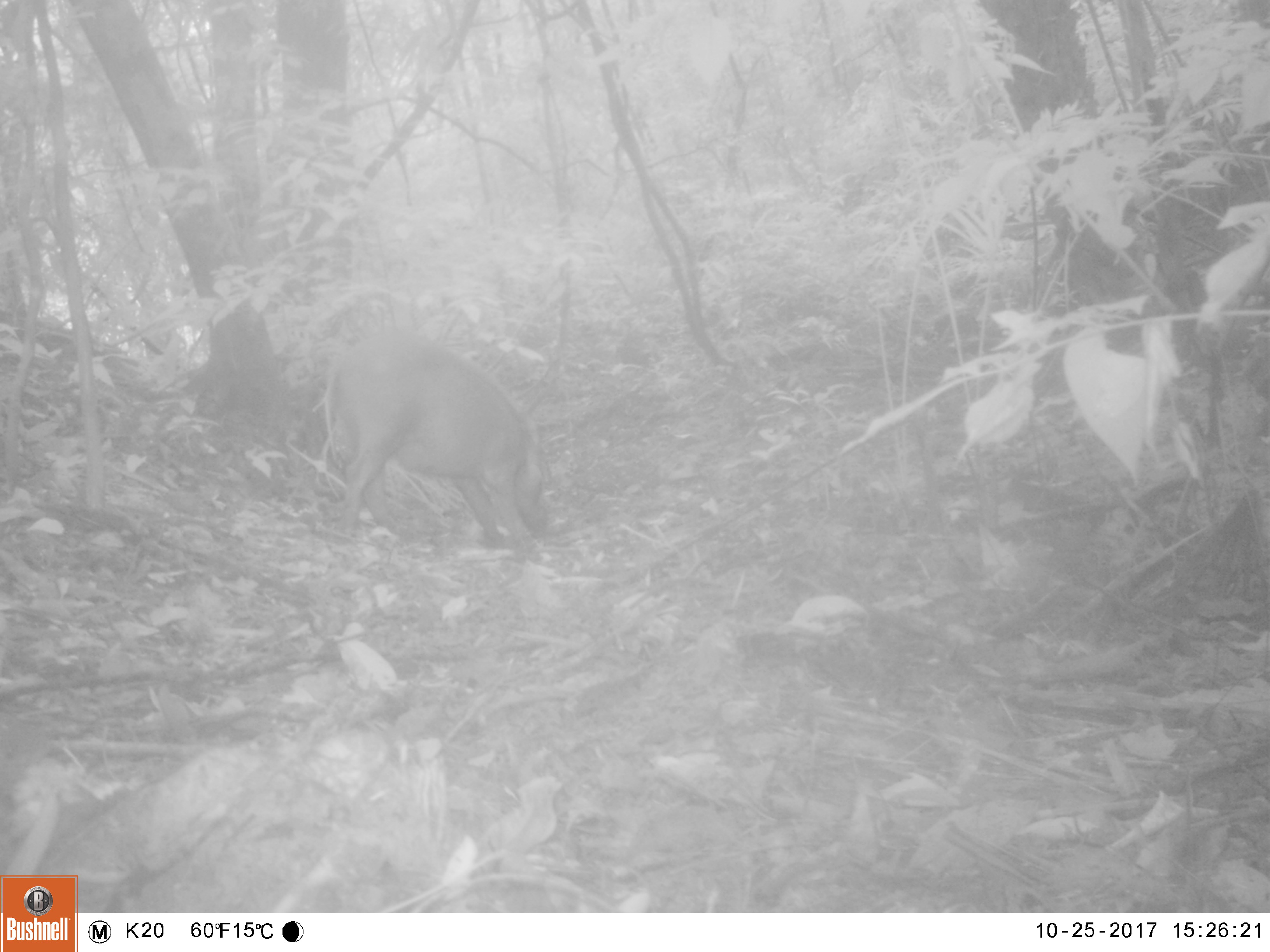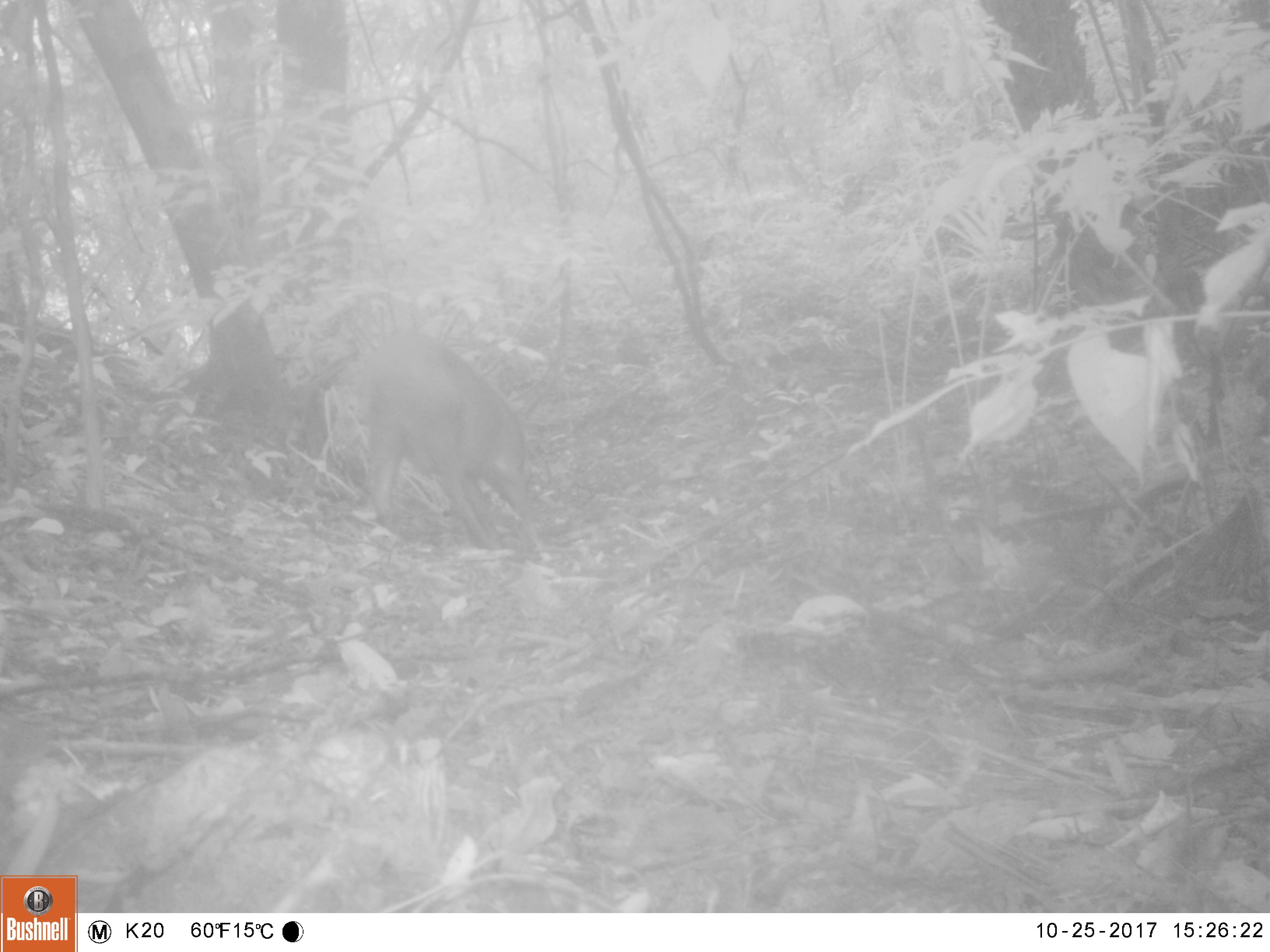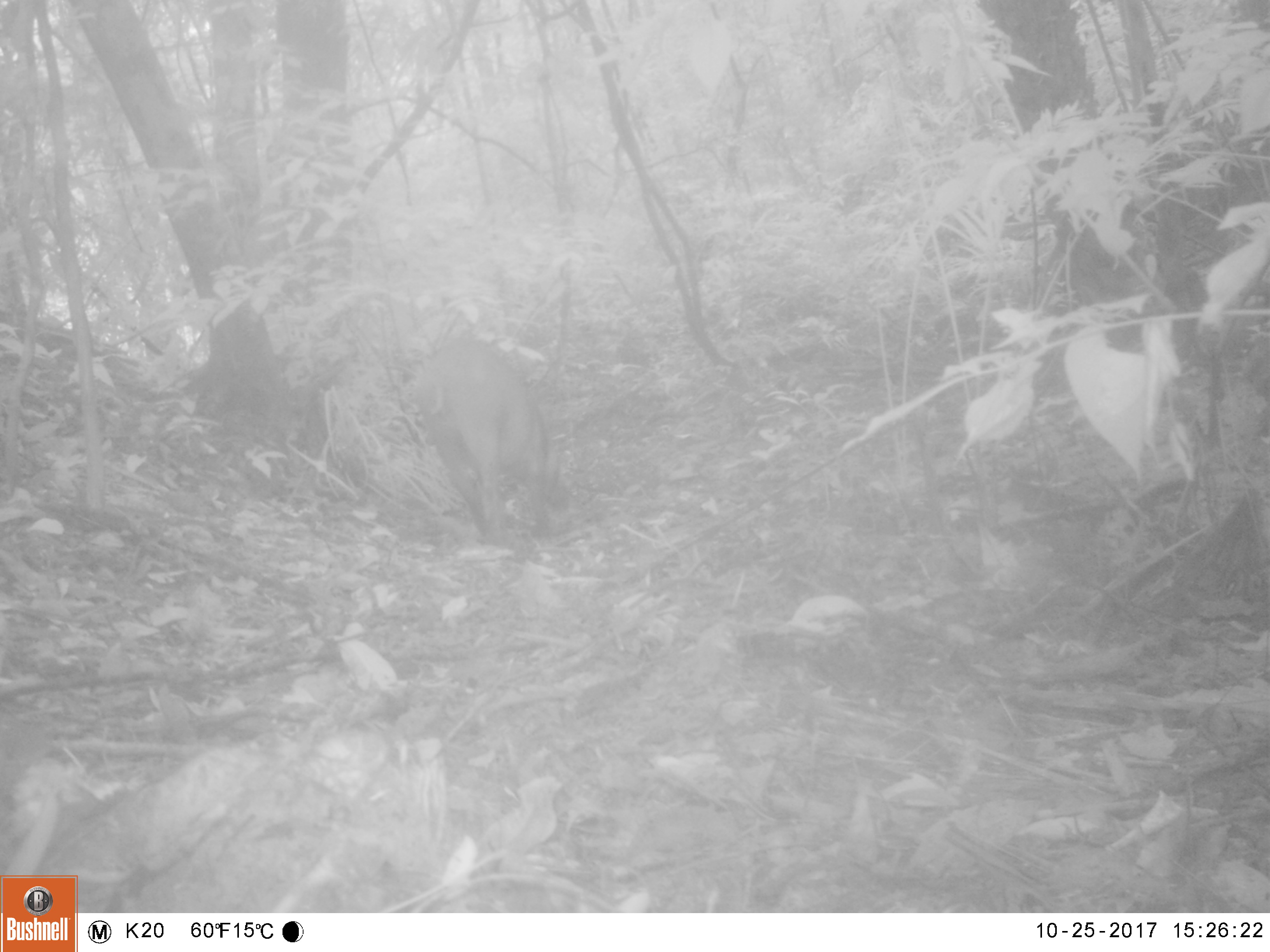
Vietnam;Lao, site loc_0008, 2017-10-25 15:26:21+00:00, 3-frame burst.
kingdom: Animalia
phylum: Chordata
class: Mammalia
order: Artiodactyla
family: Suidae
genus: Sus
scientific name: Sus scrofa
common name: eurasian wild pig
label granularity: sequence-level